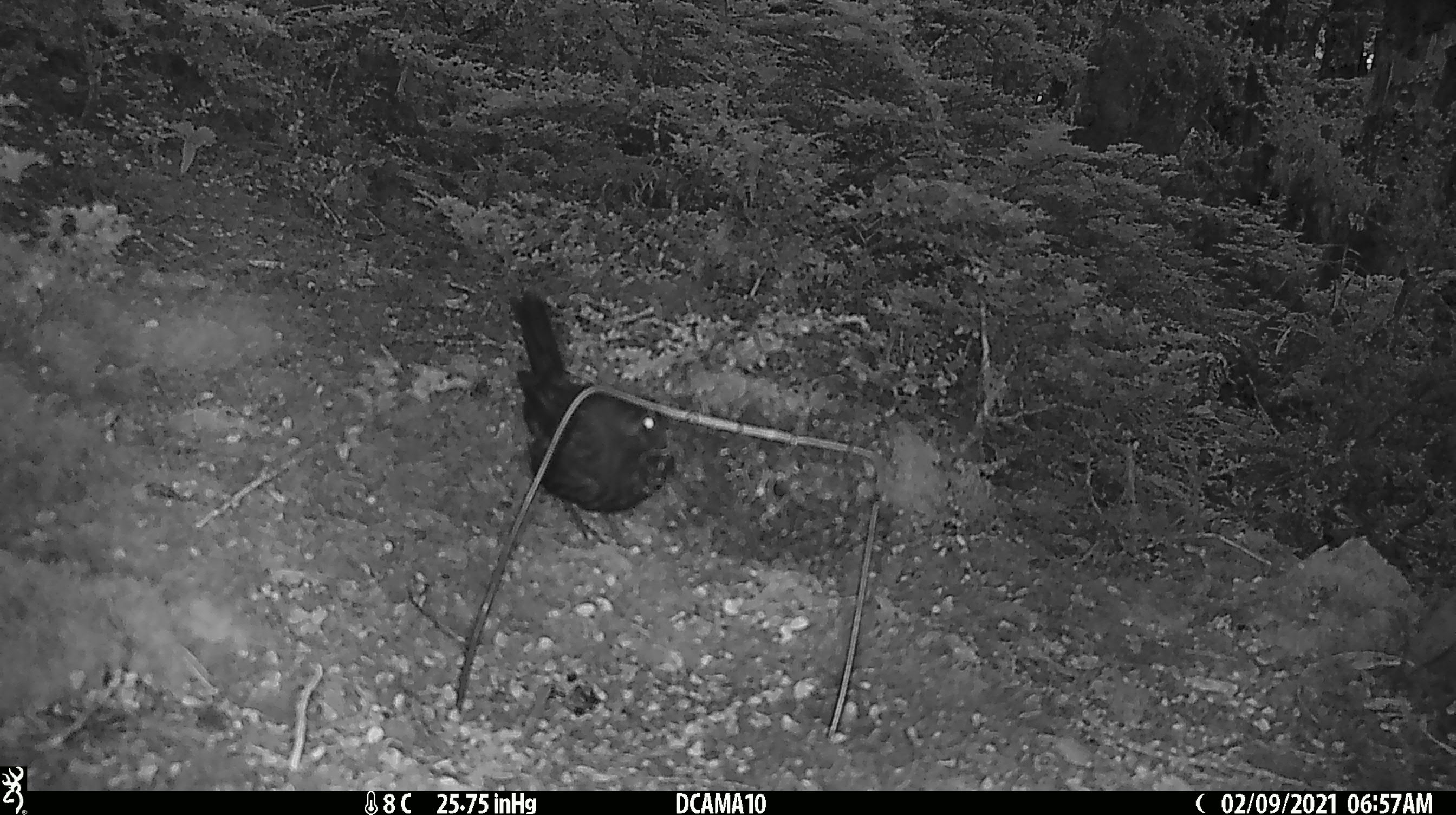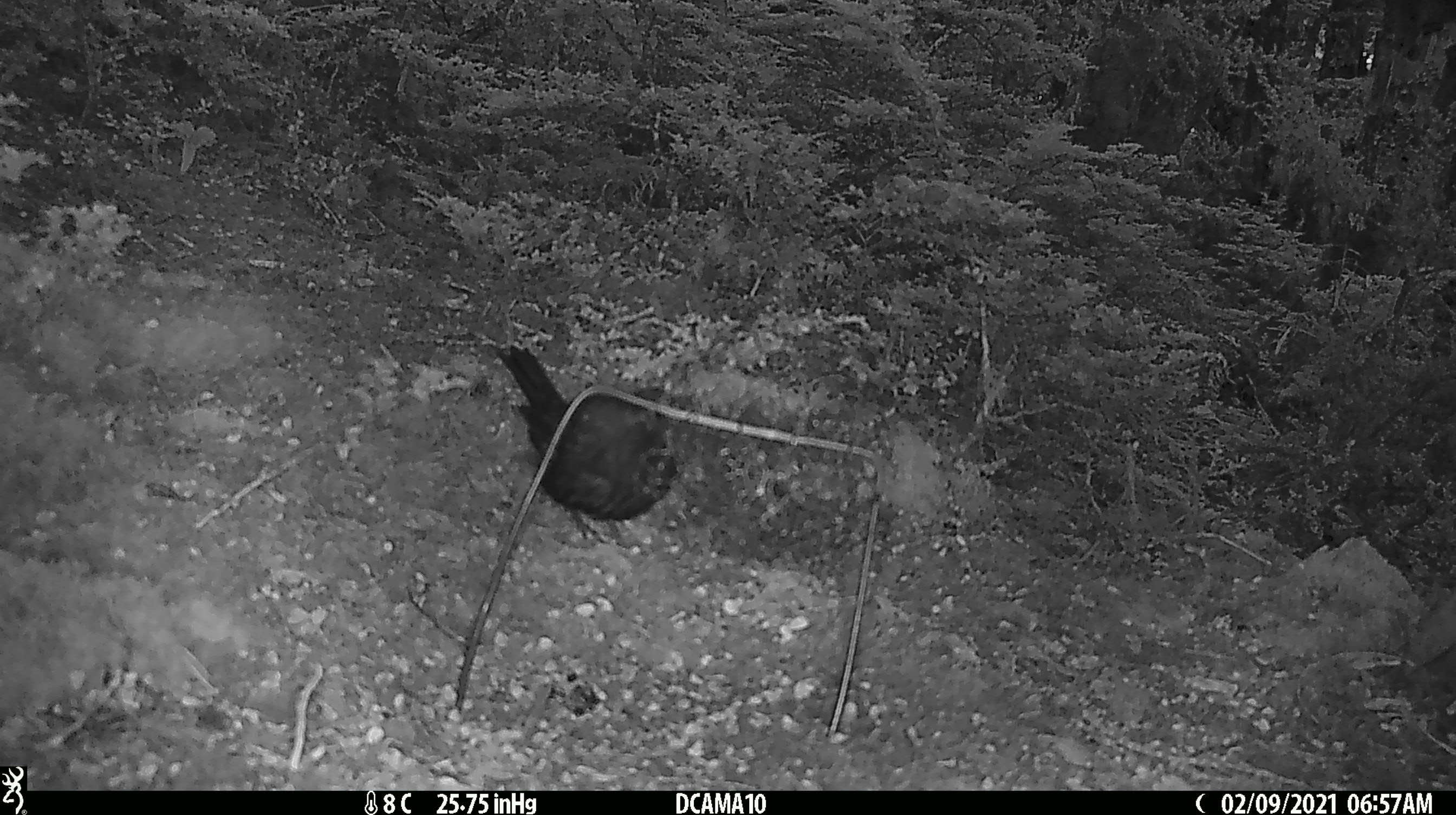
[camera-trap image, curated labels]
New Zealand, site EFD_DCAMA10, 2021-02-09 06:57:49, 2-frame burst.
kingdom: Animalia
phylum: Chordata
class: Aves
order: Passeriformes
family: Turdidae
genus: Turdus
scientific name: Turdus merula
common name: eurasian blackbird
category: blackbird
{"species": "blackbird (eurasian blackbird) (Turdus merula)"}